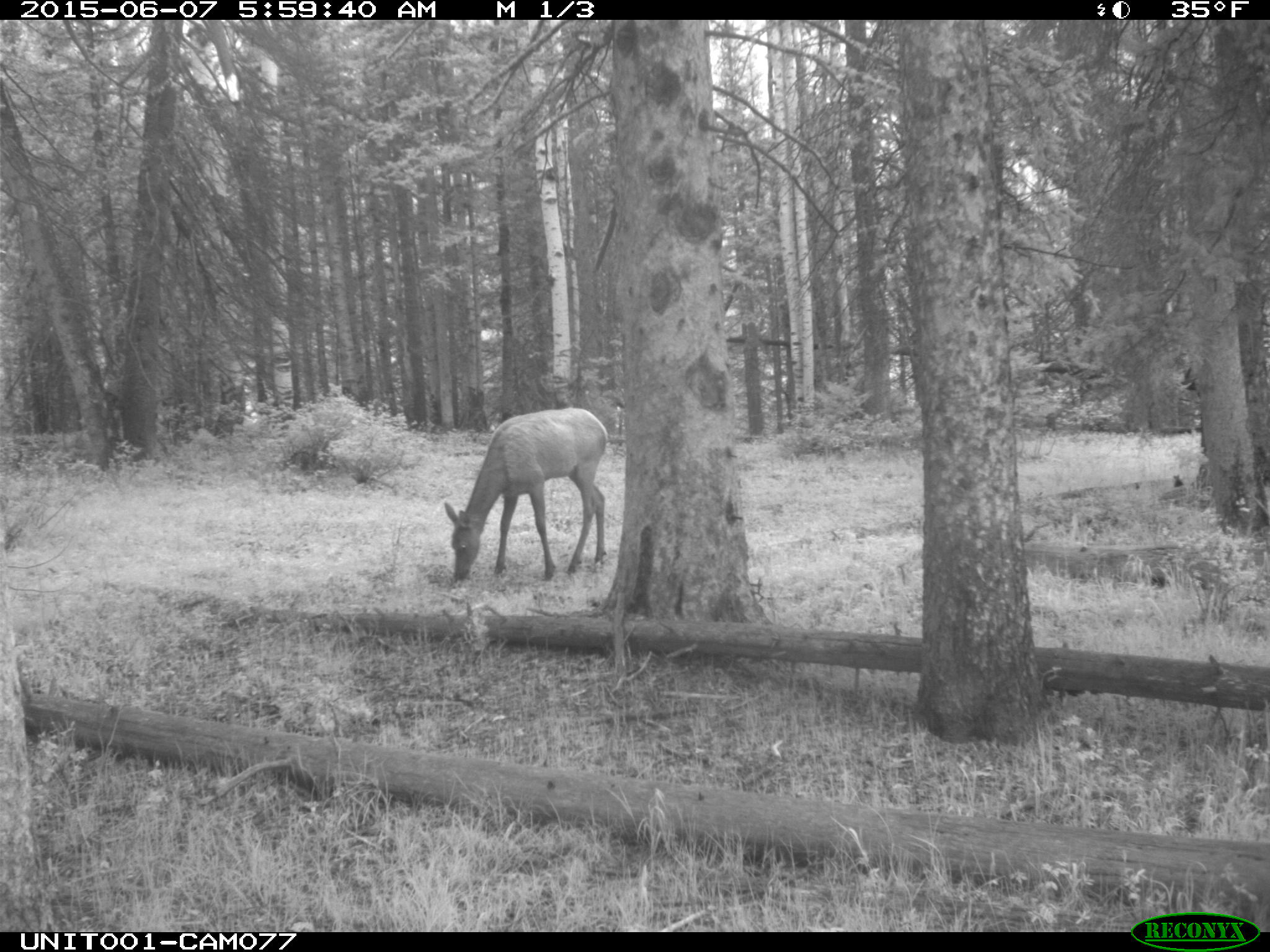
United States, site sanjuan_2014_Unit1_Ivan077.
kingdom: Animalia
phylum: Chordata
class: Mammalia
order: Artiodactyla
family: Cervidae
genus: Cervus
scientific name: Cervus elaphus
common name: red deer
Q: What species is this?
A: Cervus elaphus (red deer).